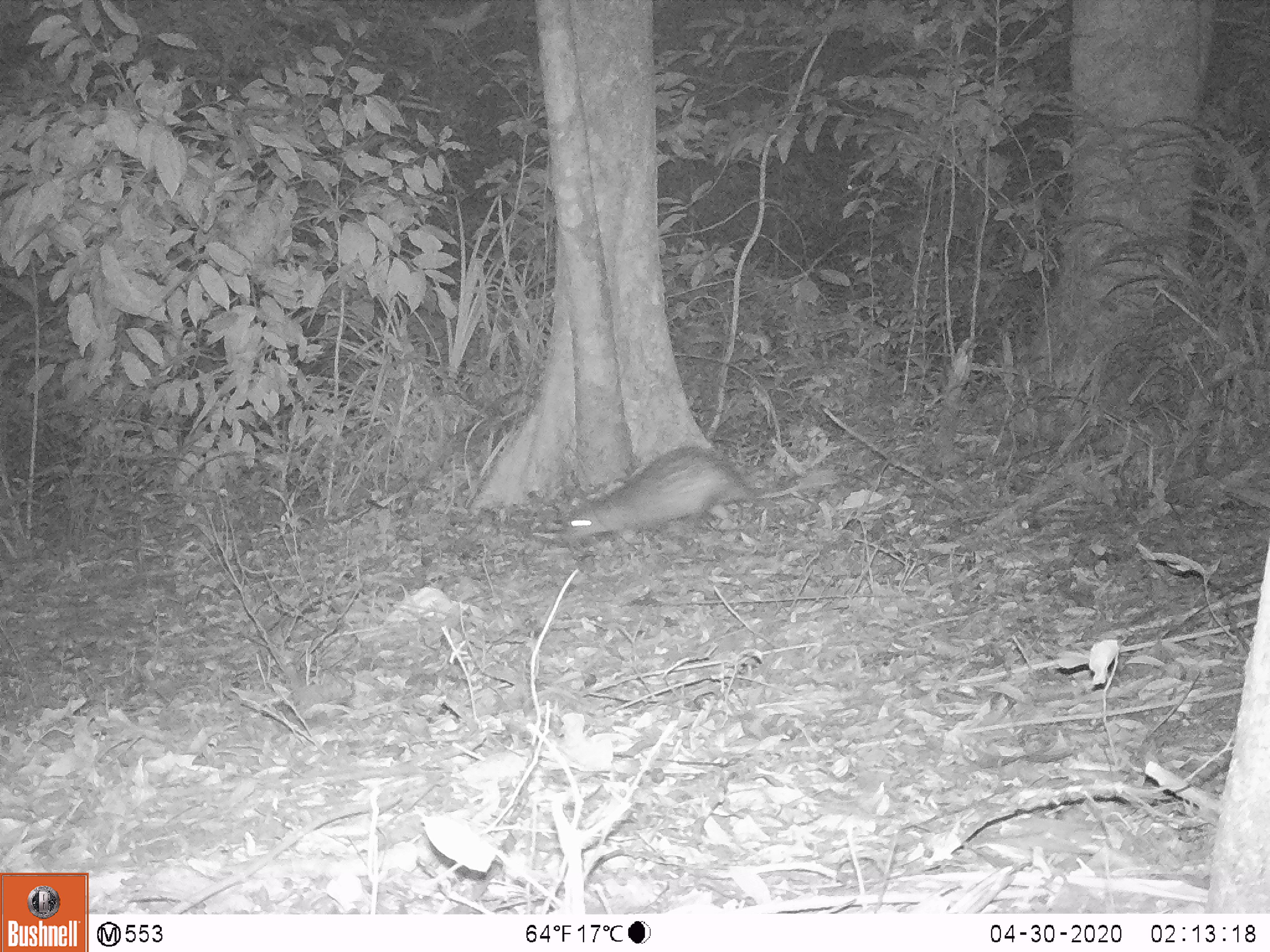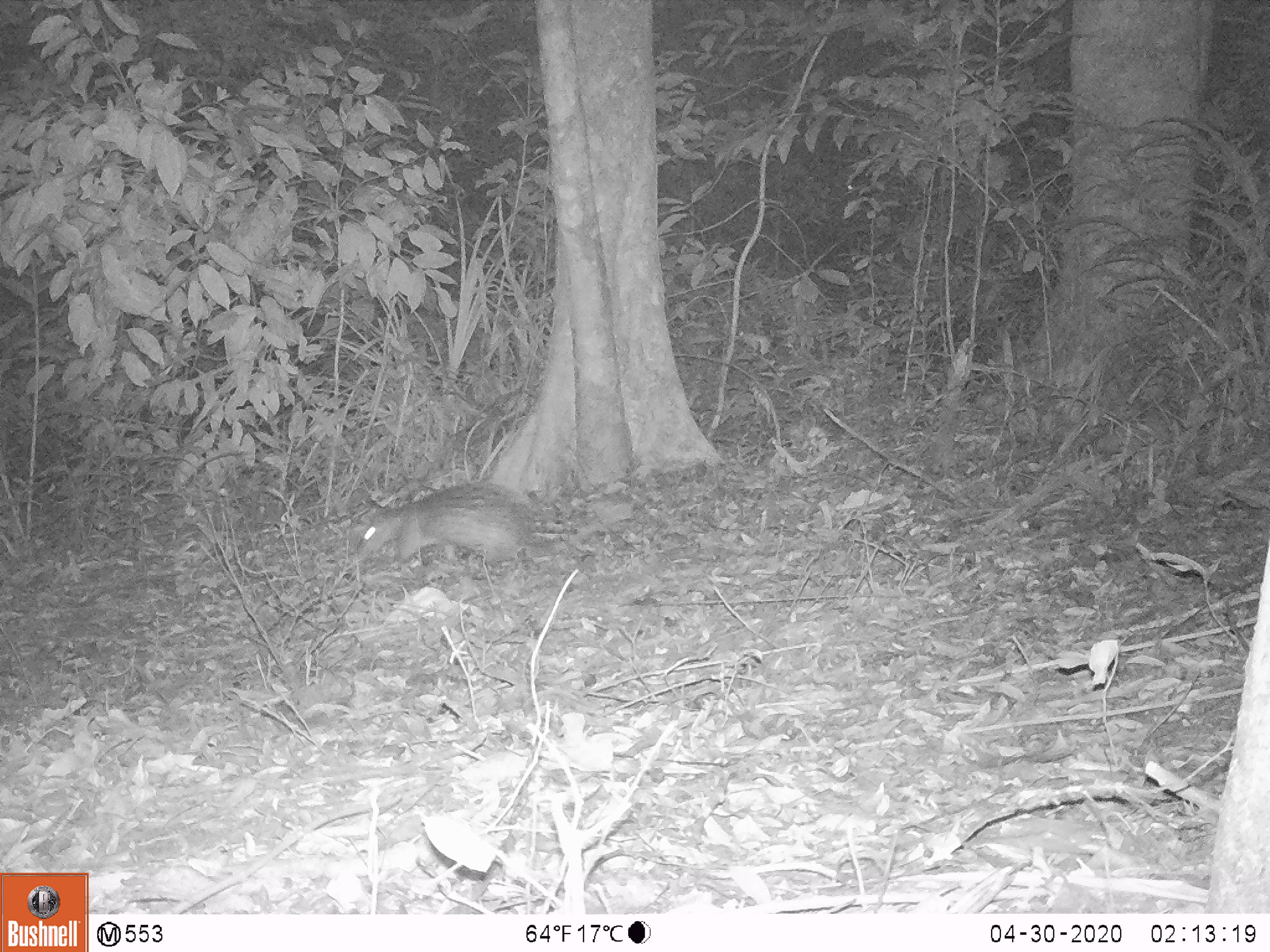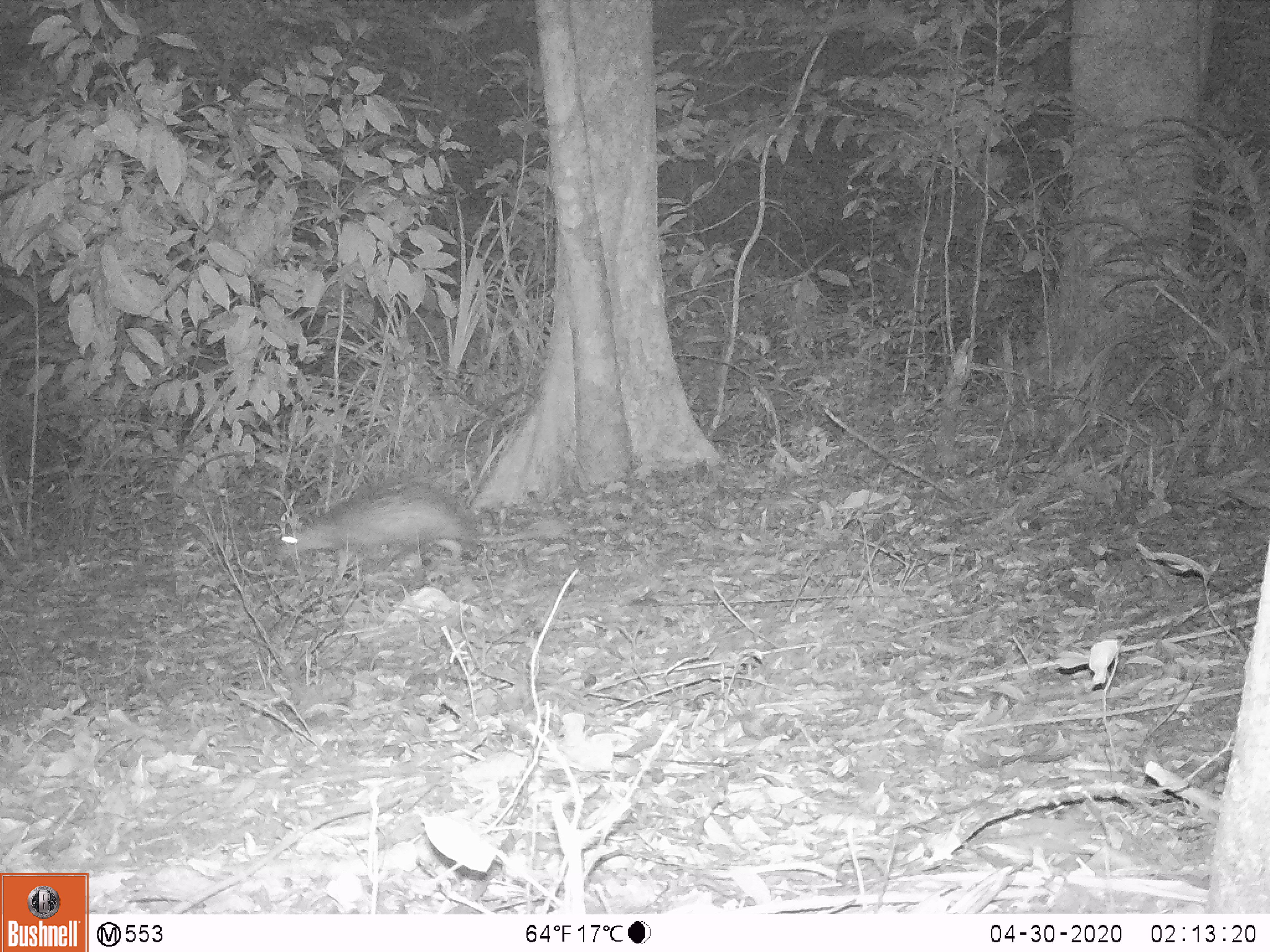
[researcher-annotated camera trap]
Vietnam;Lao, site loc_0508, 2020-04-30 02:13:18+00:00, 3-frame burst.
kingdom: Animalia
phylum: Chordata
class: Mammalia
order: Rodentia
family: Hystricidae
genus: Atherurus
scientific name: Atherurus macrourus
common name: asiatic brush-tailed porcupine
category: asiatic brush tailed porcupine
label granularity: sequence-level